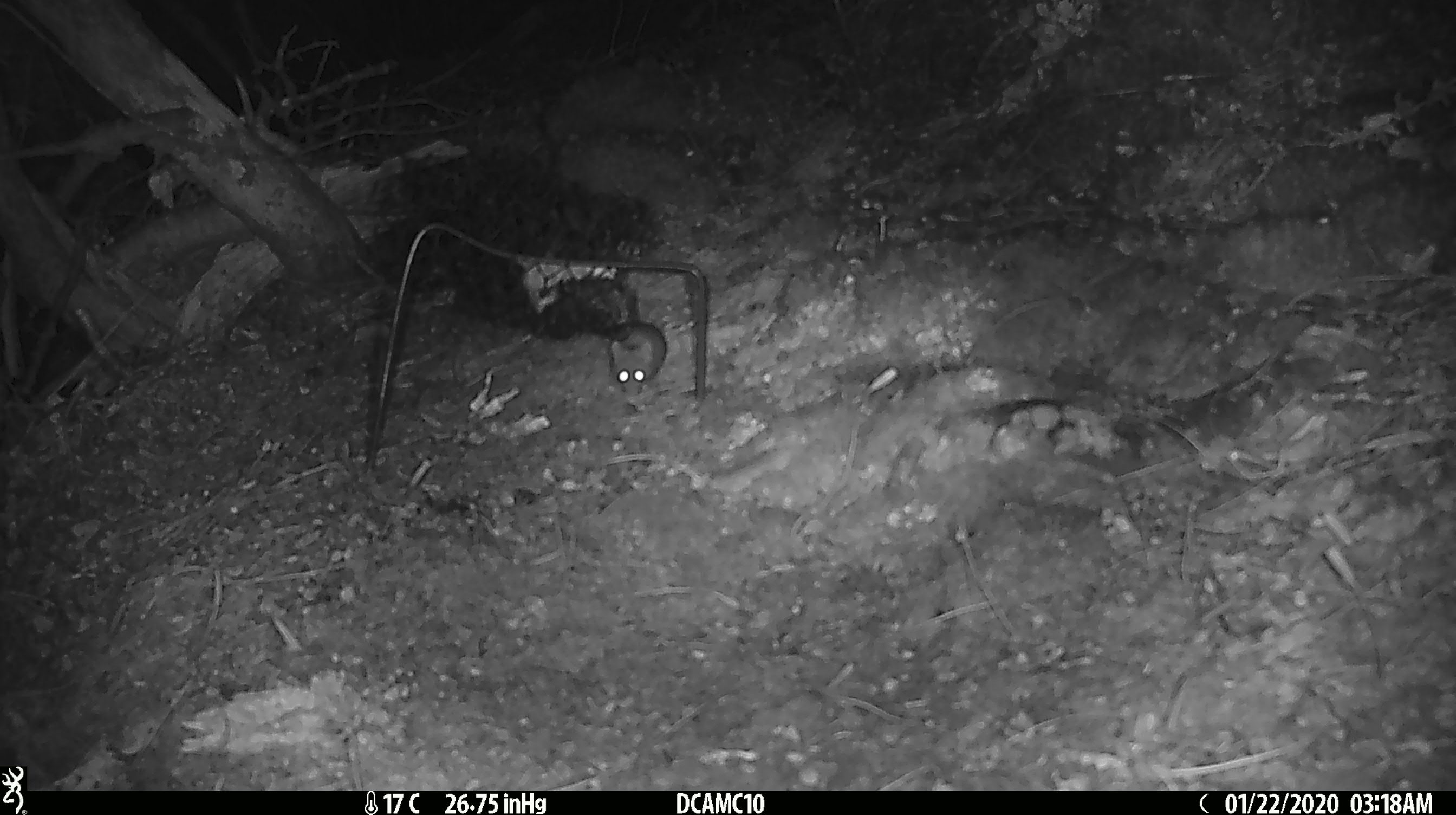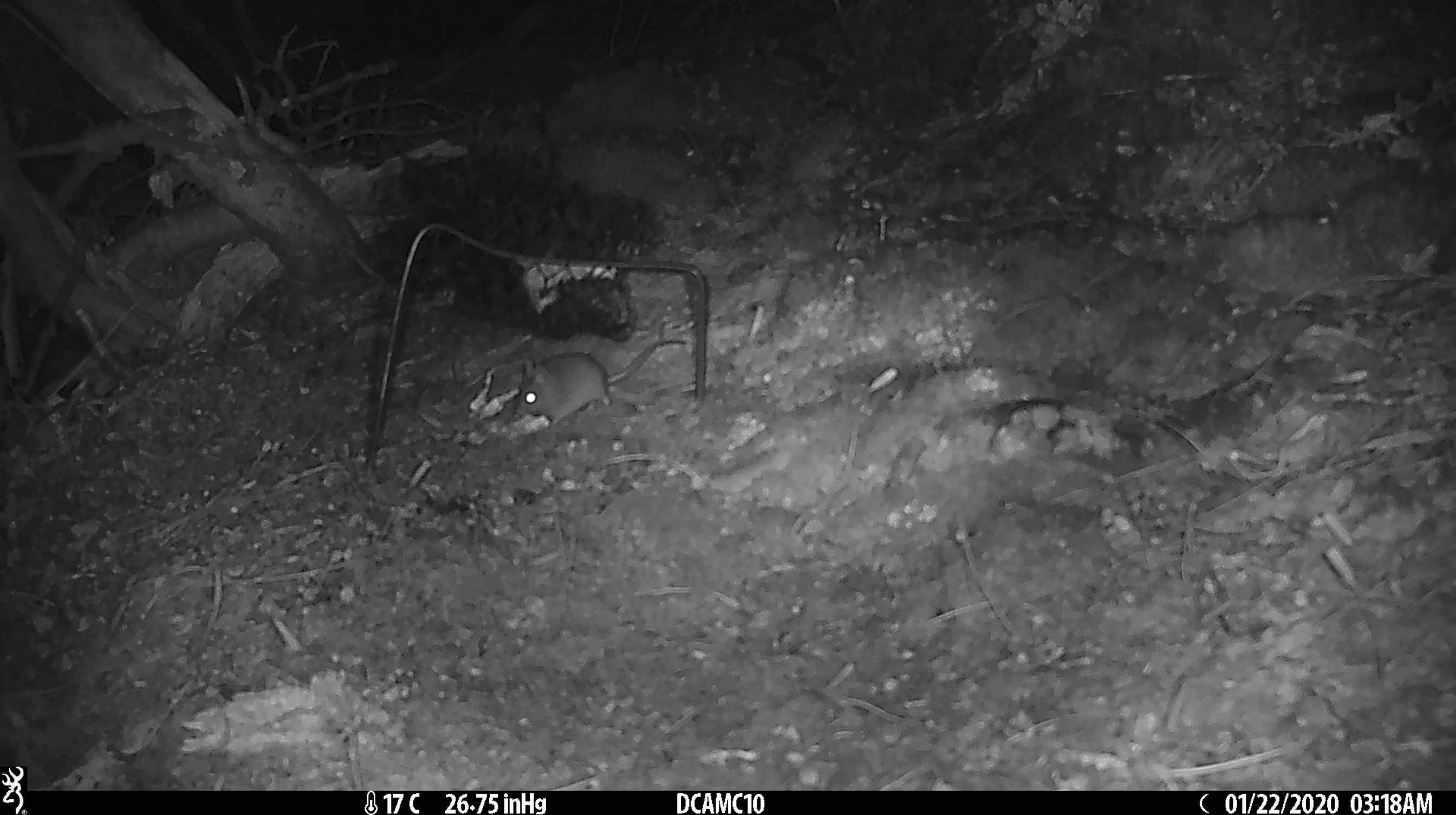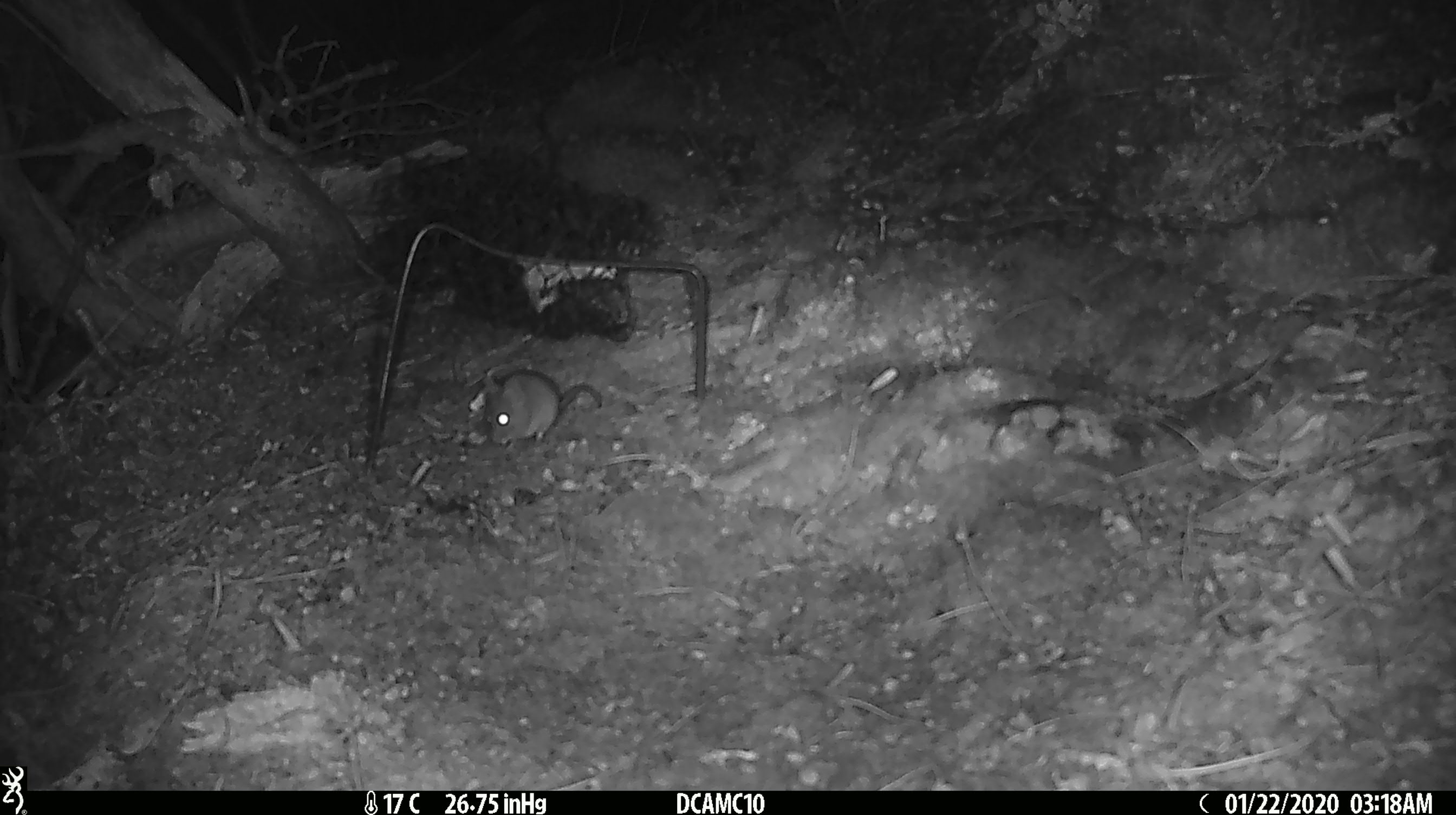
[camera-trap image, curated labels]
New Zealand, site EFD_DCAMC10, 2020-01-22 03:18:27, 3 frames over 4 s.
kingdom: Animalia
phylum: Chordata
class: Mammalia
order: Rodentia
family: Muridae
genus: Mus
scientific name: Mus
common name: mouse